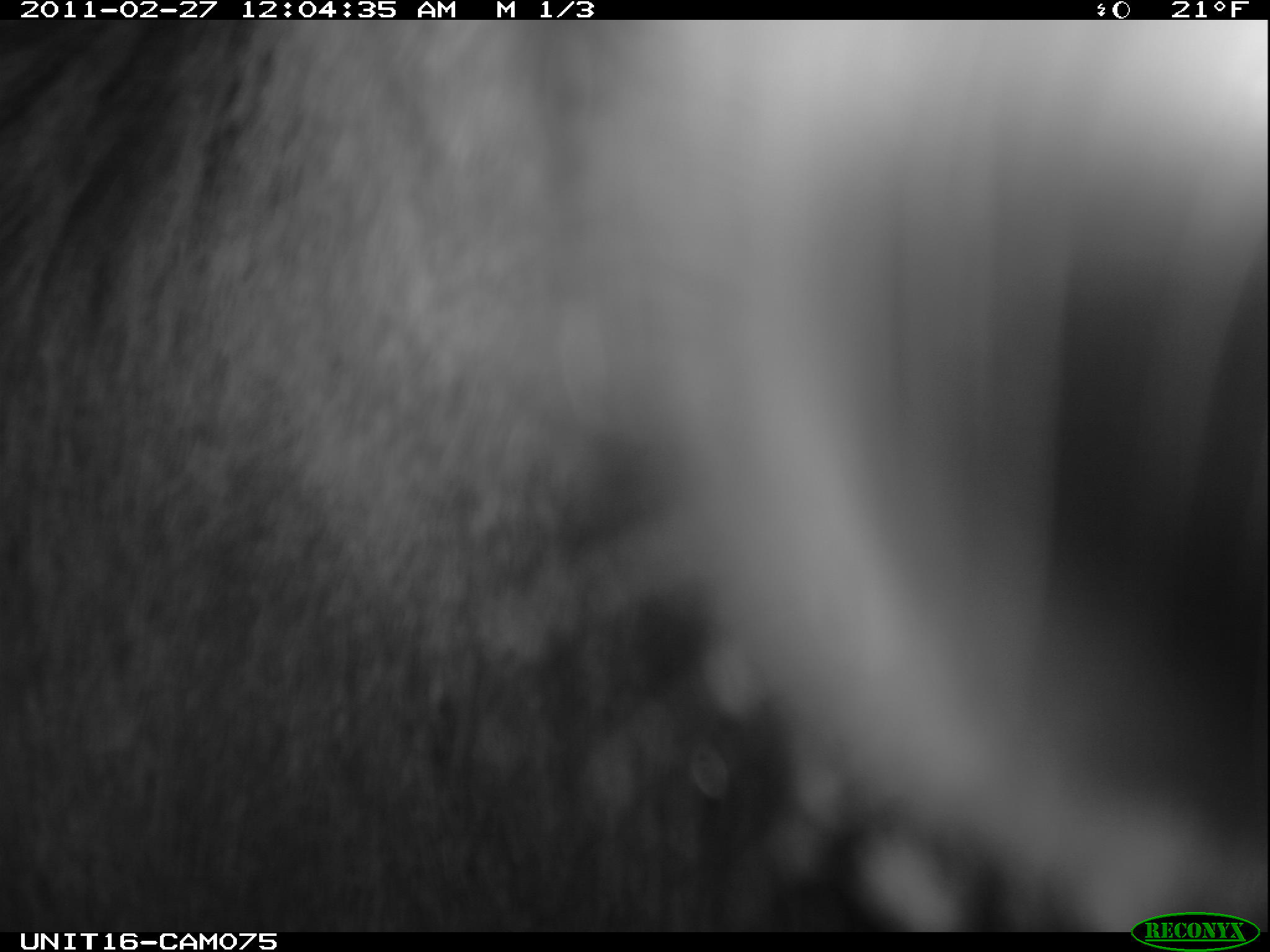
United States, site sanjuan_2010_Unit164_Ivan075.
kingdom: Animalia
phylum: Chordata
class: Mammalia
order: Artiodactyla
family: Cervidae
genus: Cervus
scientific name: Cervus elaphus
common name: red deer